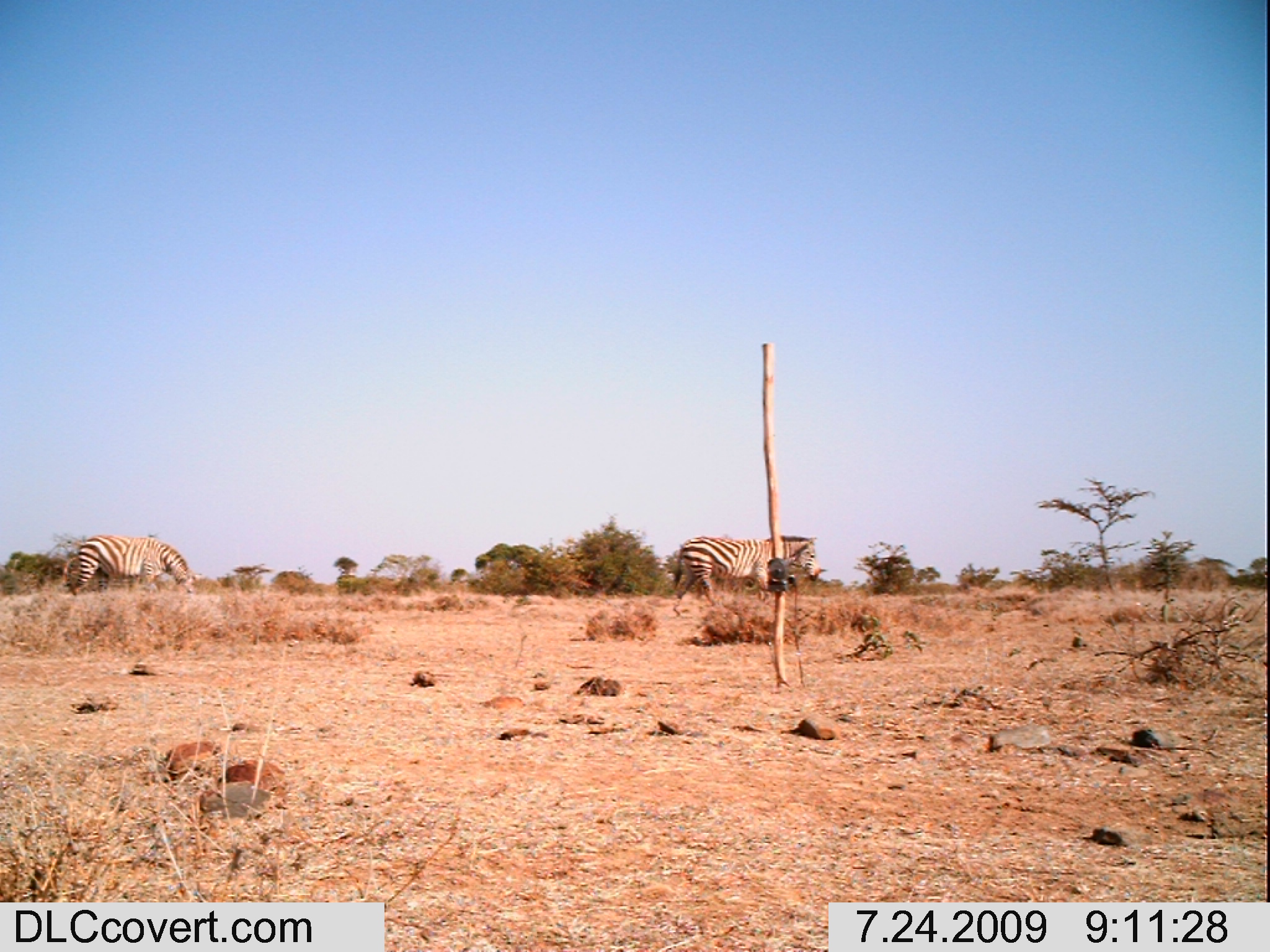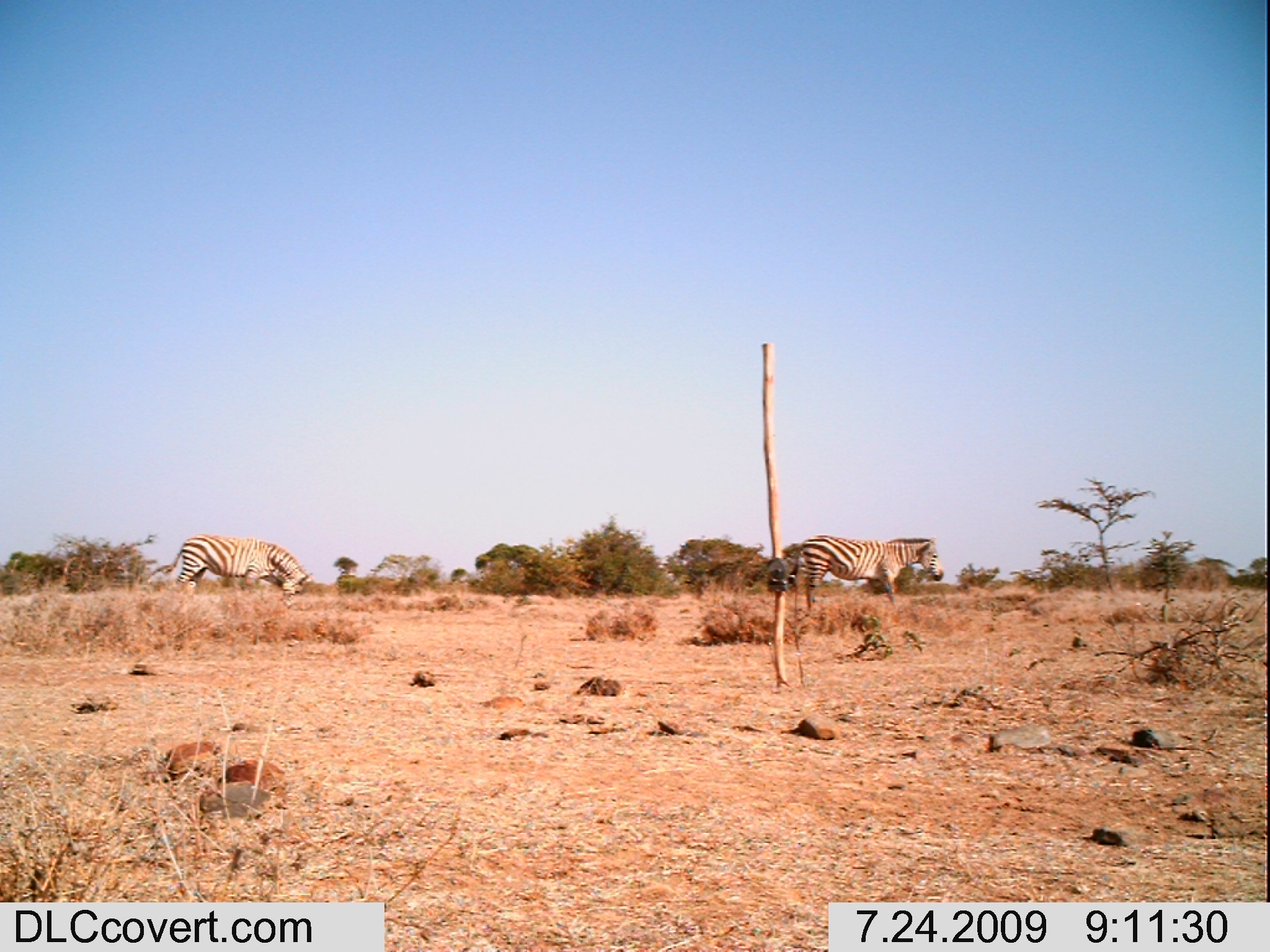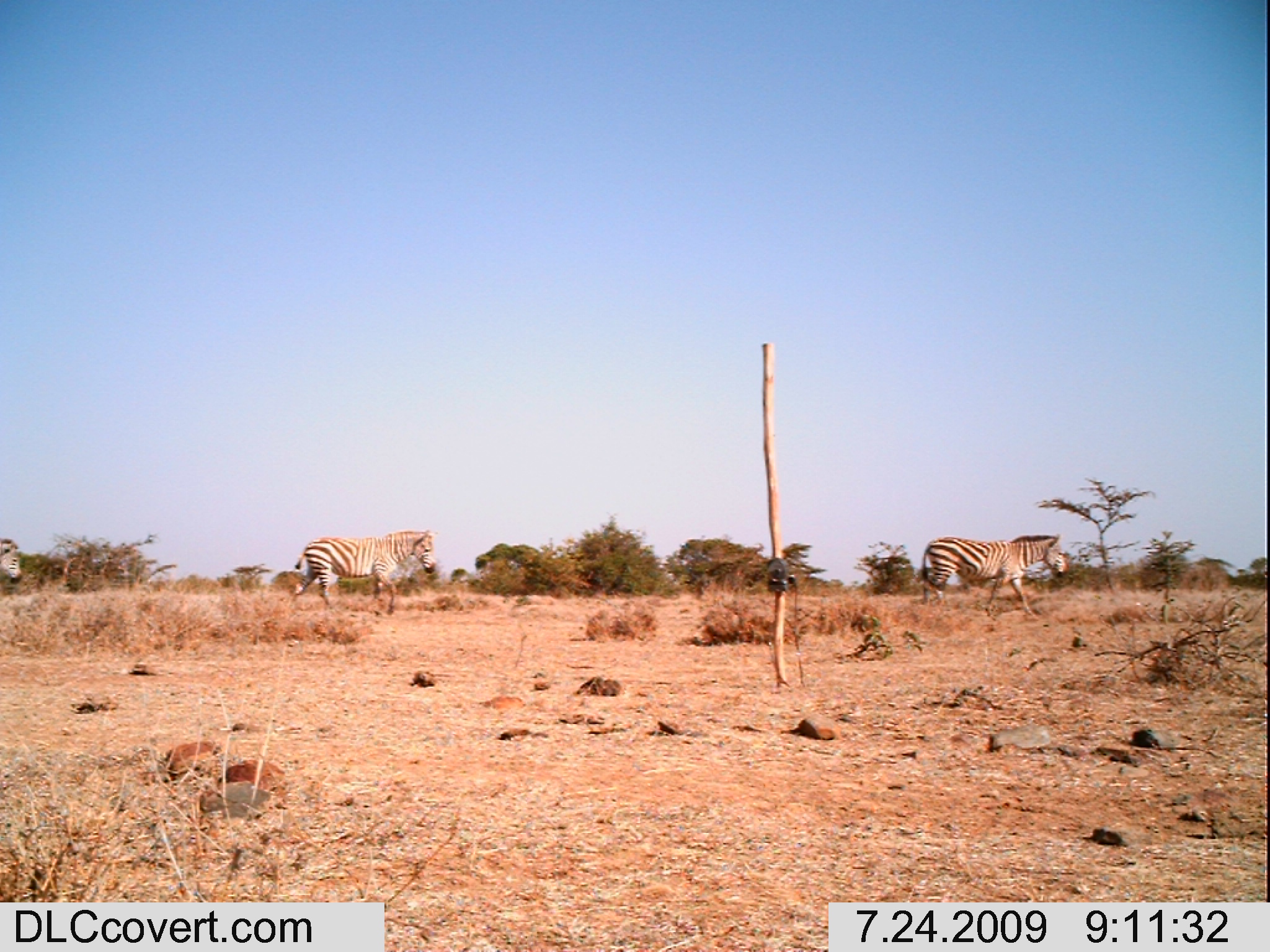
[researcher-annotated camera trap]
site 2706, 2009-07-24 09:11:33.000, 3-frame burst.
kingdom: Animalia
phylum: Chordata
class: Mammalia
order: Perissodactyla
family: Equidae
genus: Equus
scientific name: Equus quagga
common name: plains zebra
Equus quagga (plains zebra), count 2.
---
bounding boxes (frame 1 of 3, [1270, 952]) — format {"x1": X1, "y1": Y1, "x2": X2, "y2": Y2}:
equus quagga: {"x1": 673, "y1": 535, "x2": 816, "y2": 614}; {"x1": 71, "y1": 535, "x2": 194, "y2": 596}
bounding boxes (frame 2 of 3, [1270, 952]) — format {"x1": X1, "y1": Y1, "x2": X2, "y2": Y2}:
equus quagga: {"x1": 787, "y1": 534, "x2": 944, "y2": 616}; {"x1": 162, "y1": 534, "x2": 312, "y2": 609}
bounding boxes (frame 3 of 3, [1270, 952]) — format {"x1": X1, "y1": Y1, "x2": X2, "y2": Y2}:
equus quagga: {"x1": 919, "y1": 533, "x2": 1070, "y2": 623}; {"x1": 292, "y1": 527, "x2": 438, "y2": 617}; {"x1": 0, "y1": 537, "x2": 25, "y2": 587}